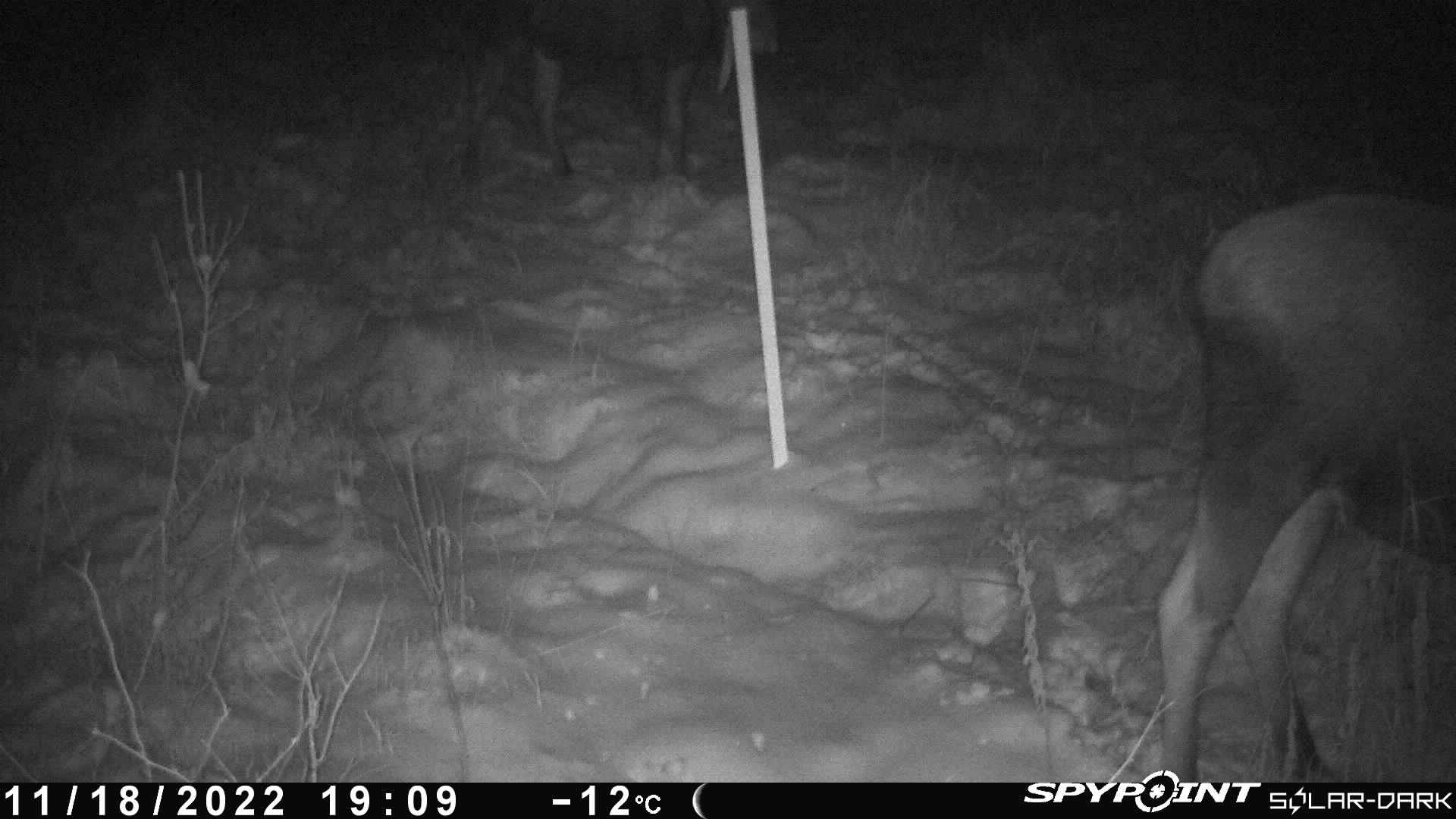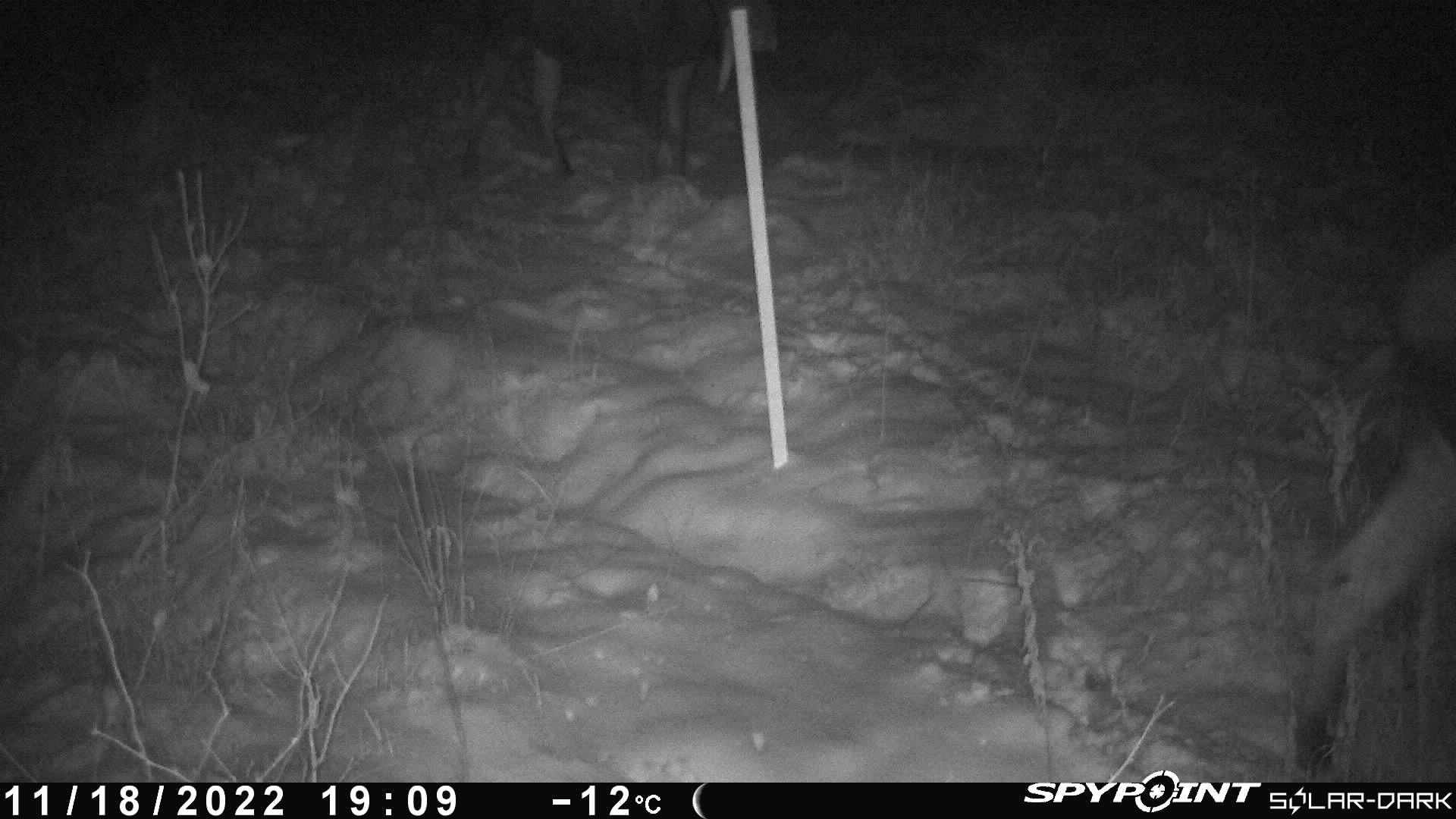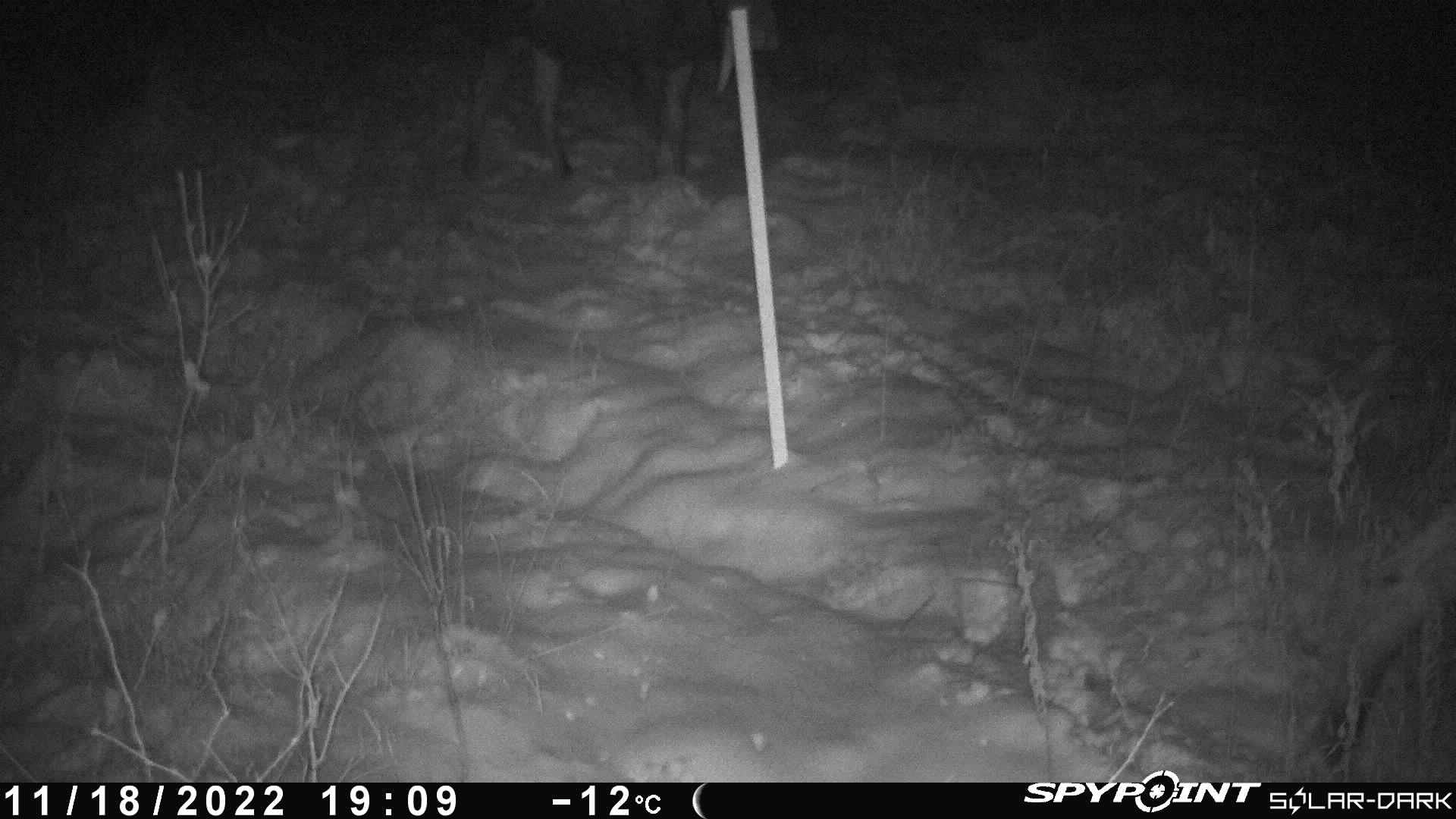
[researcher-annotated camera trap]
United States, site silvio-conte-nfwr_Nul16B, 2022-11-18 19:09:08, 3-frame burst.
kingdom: Animalia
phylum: Chordata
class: Mammalia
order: Artiodactyla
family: Cervidae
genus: Alces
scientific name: Alces alces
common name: moose